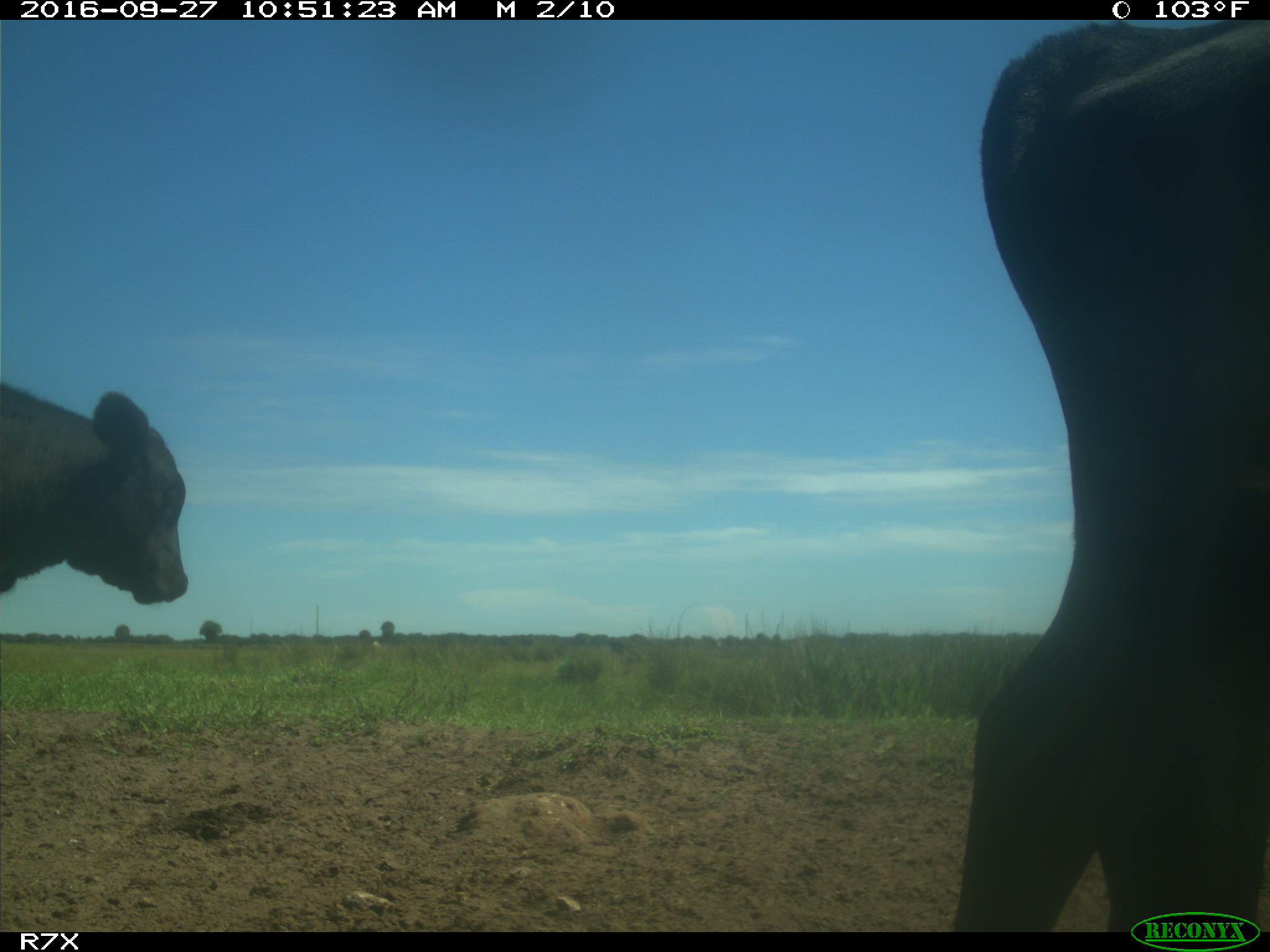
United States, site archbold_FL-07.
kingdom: Animalia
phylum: Chordata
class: Mammalia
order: Artiodactyla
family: Bovidae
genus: Bos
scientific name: Bos taurus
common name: domestic cow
Bos taurus (domestic cow).